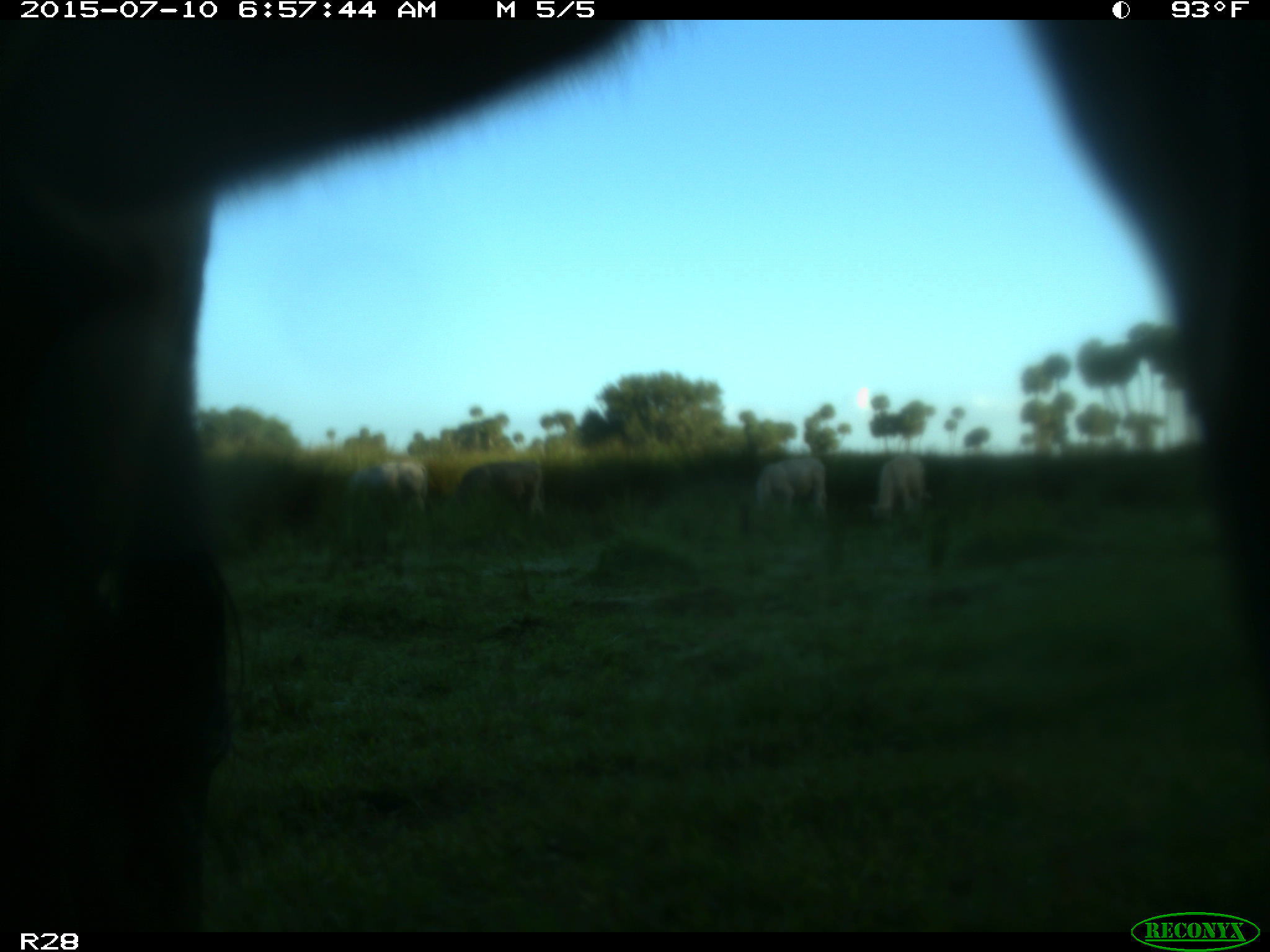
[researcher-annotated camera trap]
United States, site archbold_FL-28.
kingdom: Animalia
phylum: Chordata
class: Mammalia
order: Artiodactyla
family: Bovidae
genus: Bos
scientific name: Bos taurus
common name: domestic cow